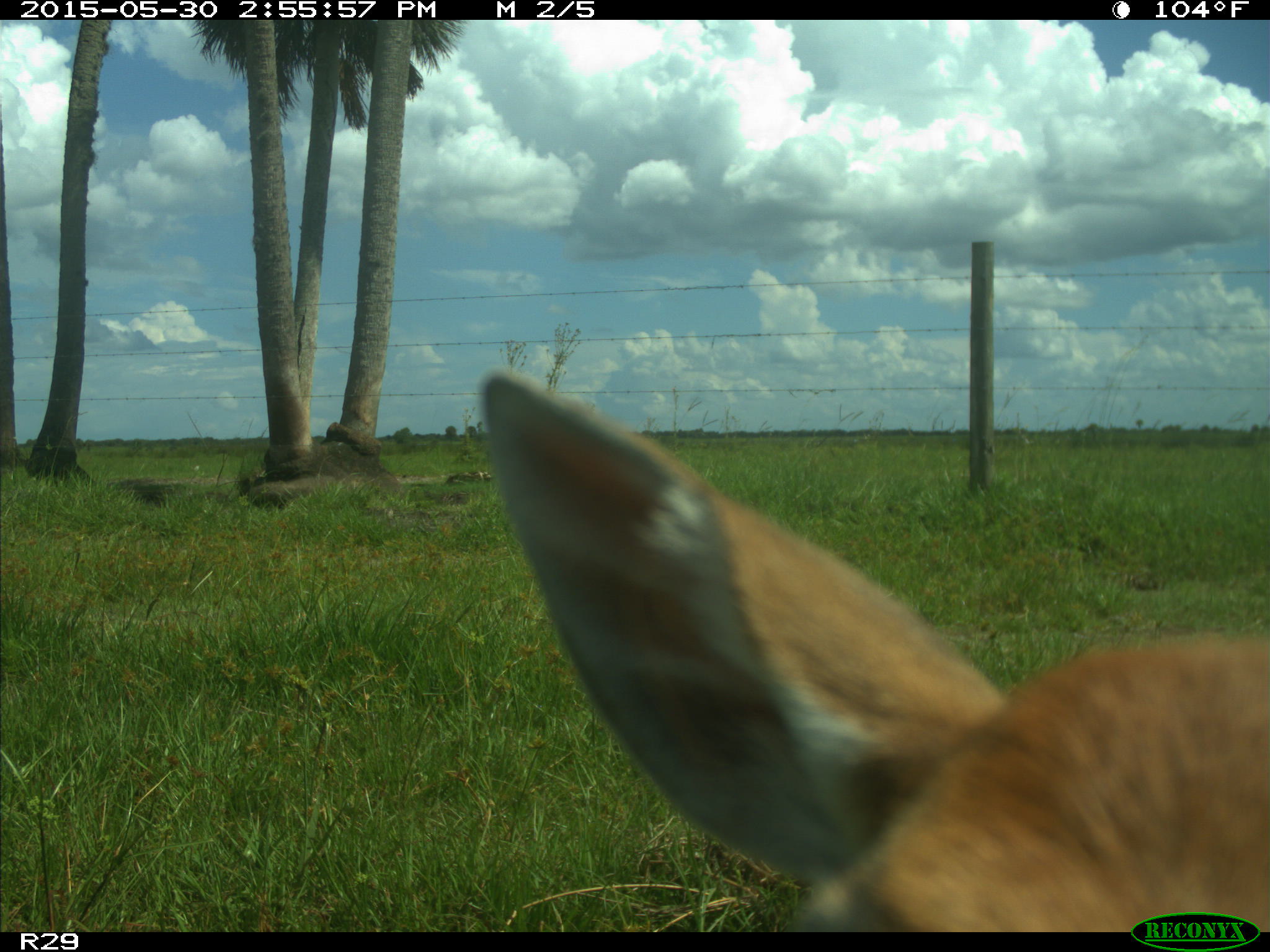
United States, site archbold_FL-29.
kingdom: Animalia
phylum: Chordata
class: Mammalia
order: Artiodactyla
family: Cervidae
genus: Odocoileus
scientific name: Odocoileus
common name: deer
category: unidentified deer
Unidentified deer (deer) (Odocoileus).